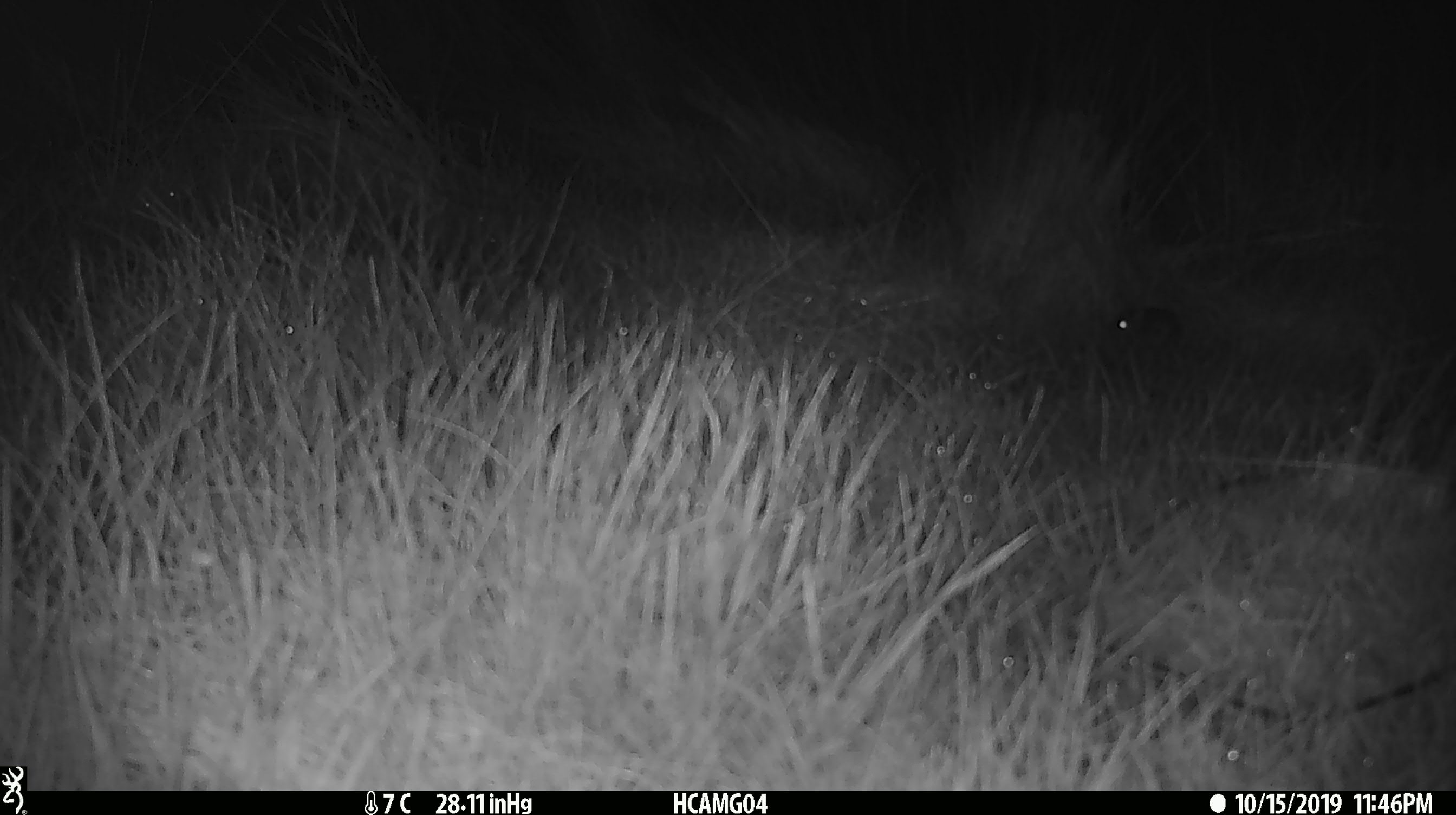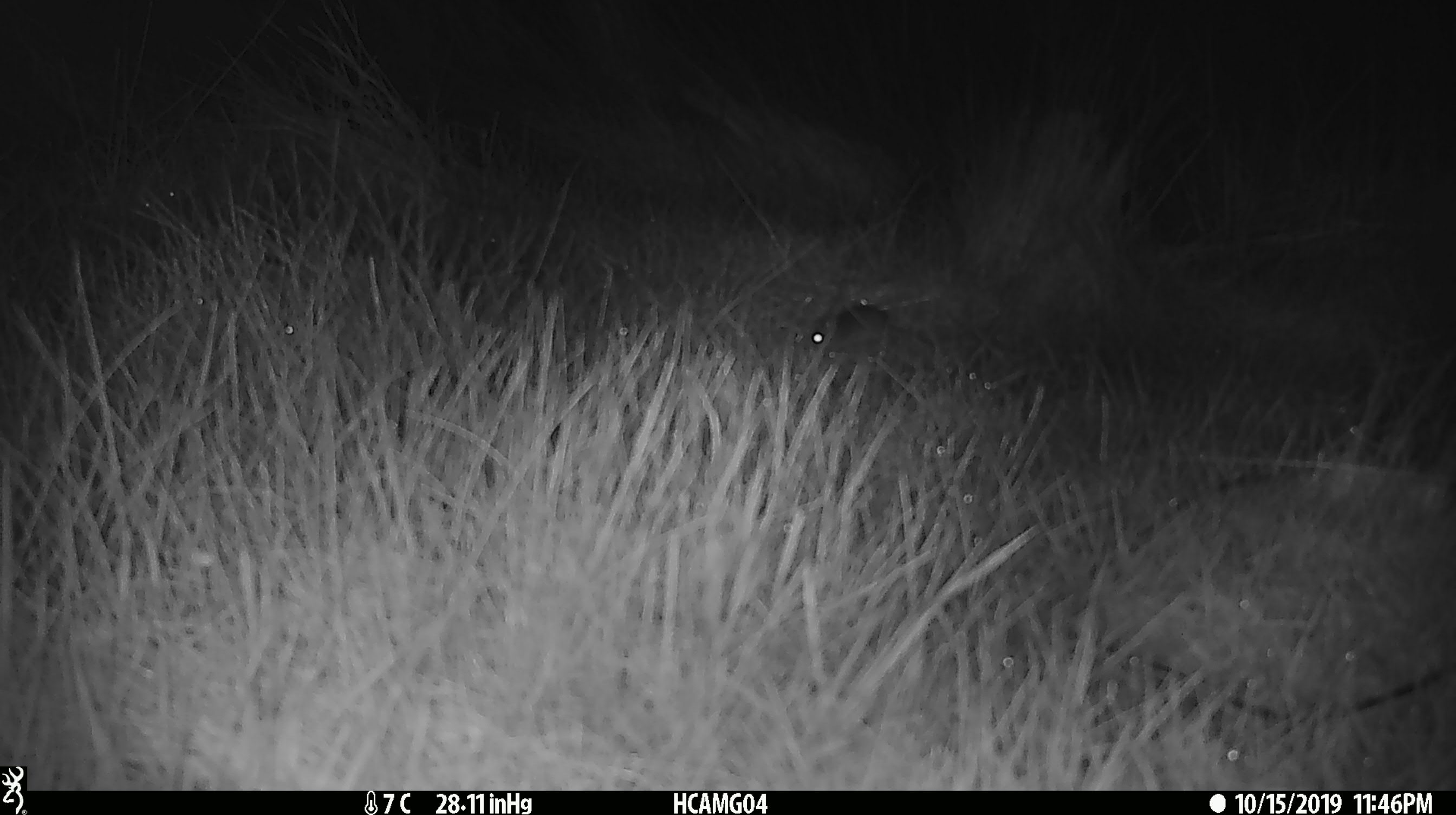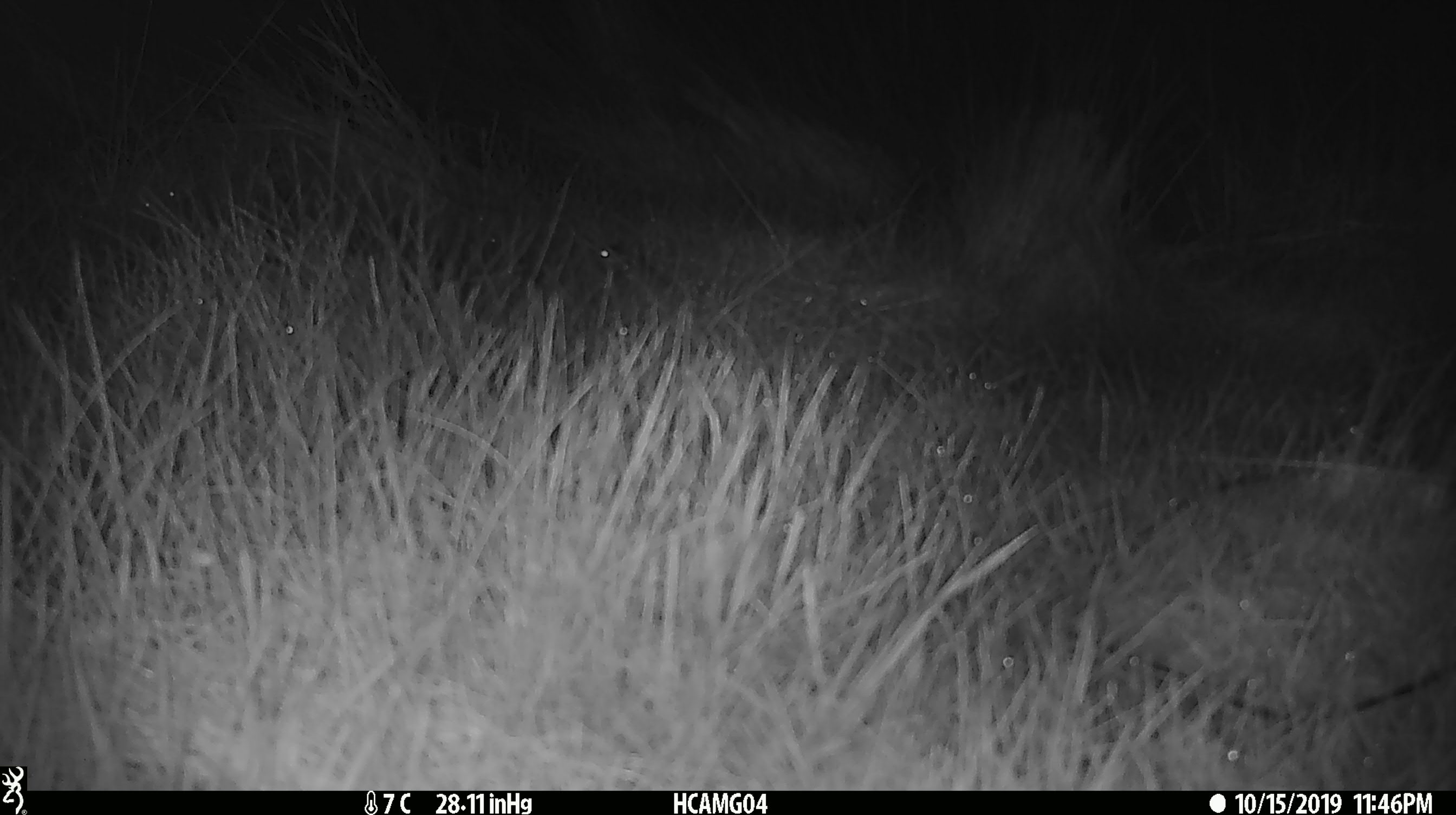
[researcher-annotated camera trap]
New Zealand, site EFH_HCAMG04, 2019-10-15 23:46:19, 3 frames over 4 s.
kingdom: Animalia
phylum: Chordata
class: Mammalia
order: Rodentia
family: Muridae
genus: Mus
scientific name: Mus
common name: mouse